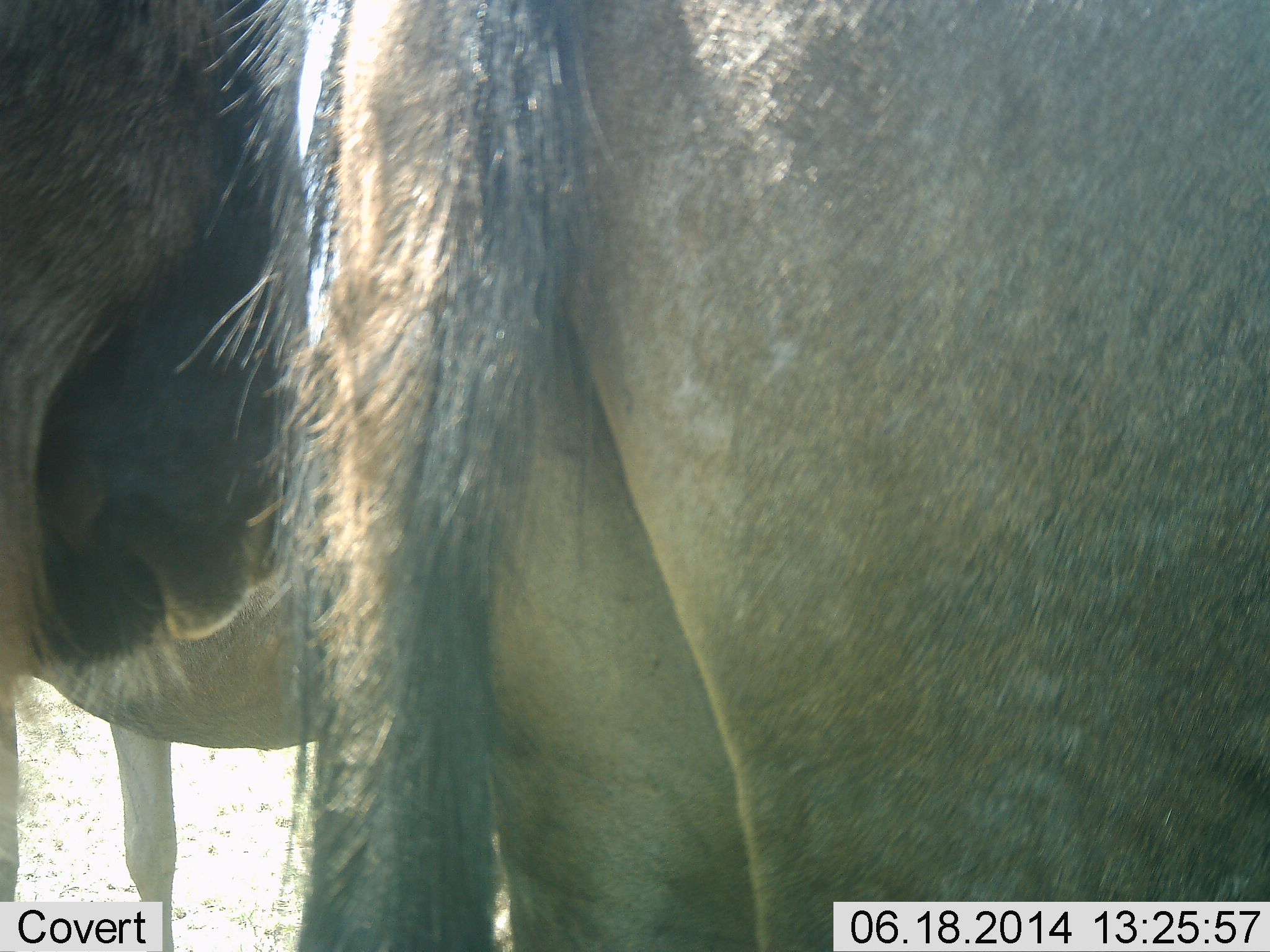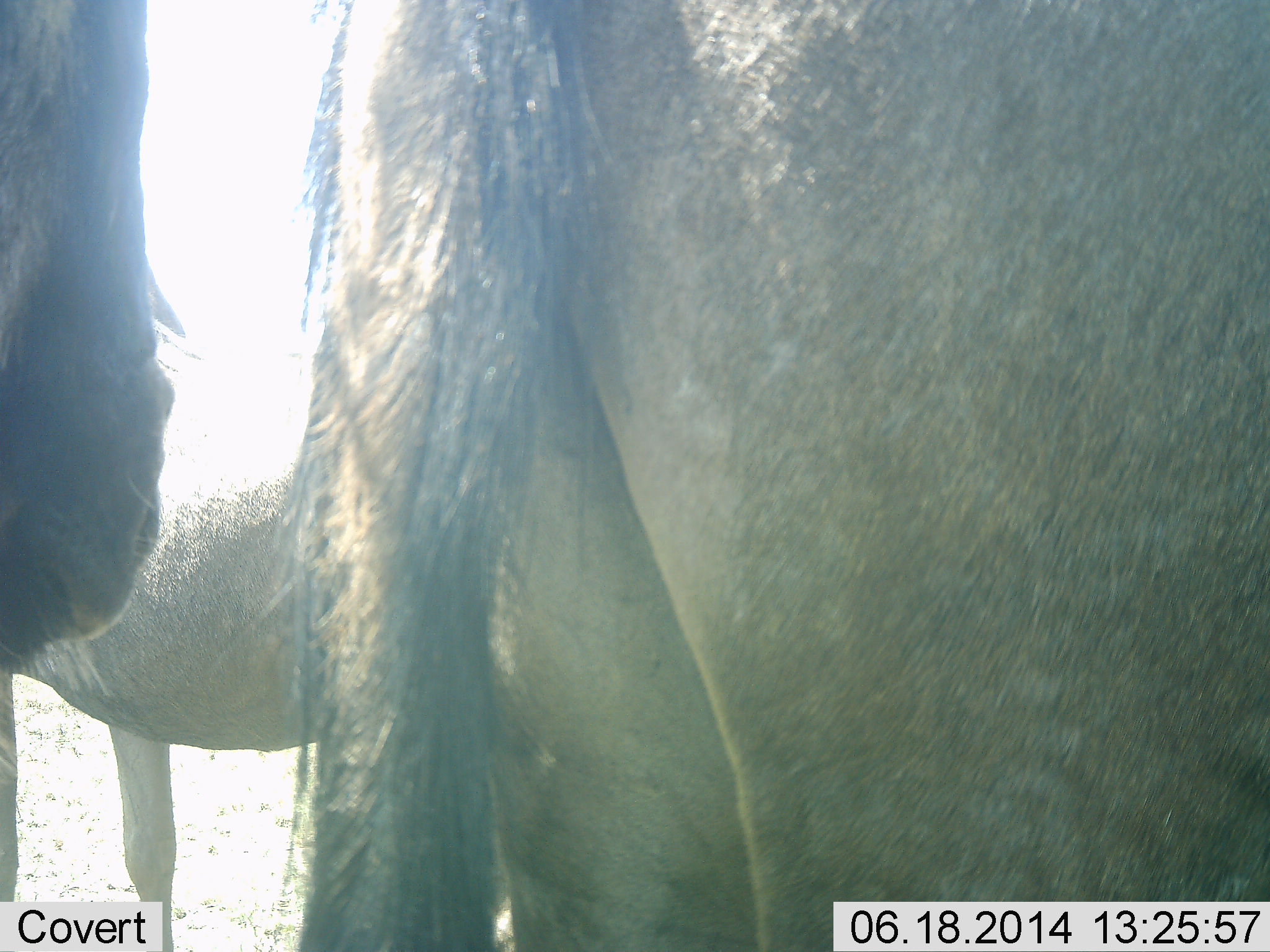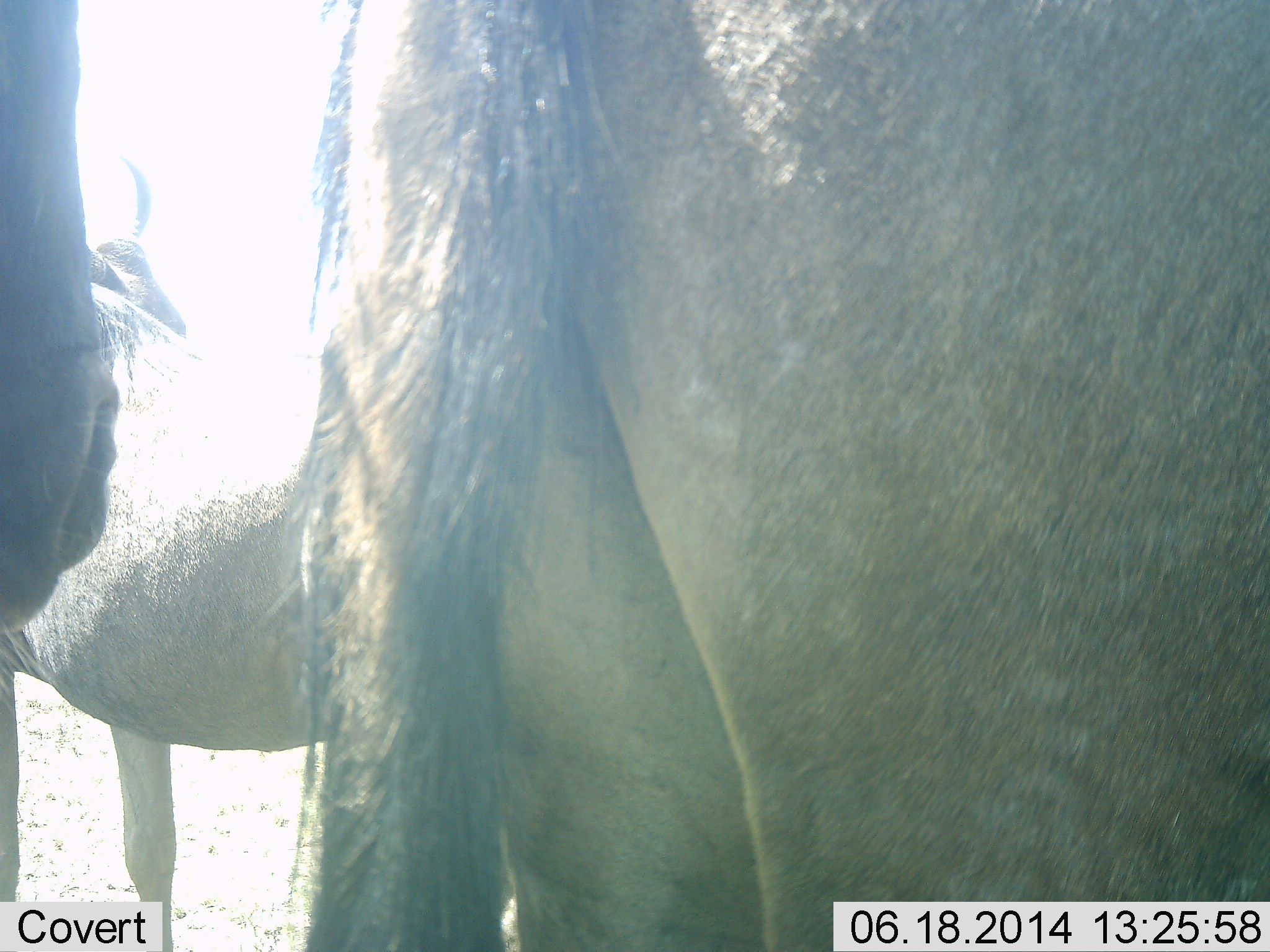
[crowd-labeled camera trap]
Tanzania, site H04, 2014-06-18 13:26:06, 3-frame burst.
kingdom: Animalia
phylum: Chordata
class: Mammalia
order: Artiodactyla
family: Bovidae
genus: Connochaetes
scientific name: Connochaetes taurinus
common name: blue wildebeest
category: wildebeest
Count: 3.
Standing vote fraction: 80%.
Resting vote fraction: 10%.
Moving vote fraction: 0%.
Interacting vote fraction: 30%.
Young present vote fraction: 0%.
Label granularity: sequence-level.